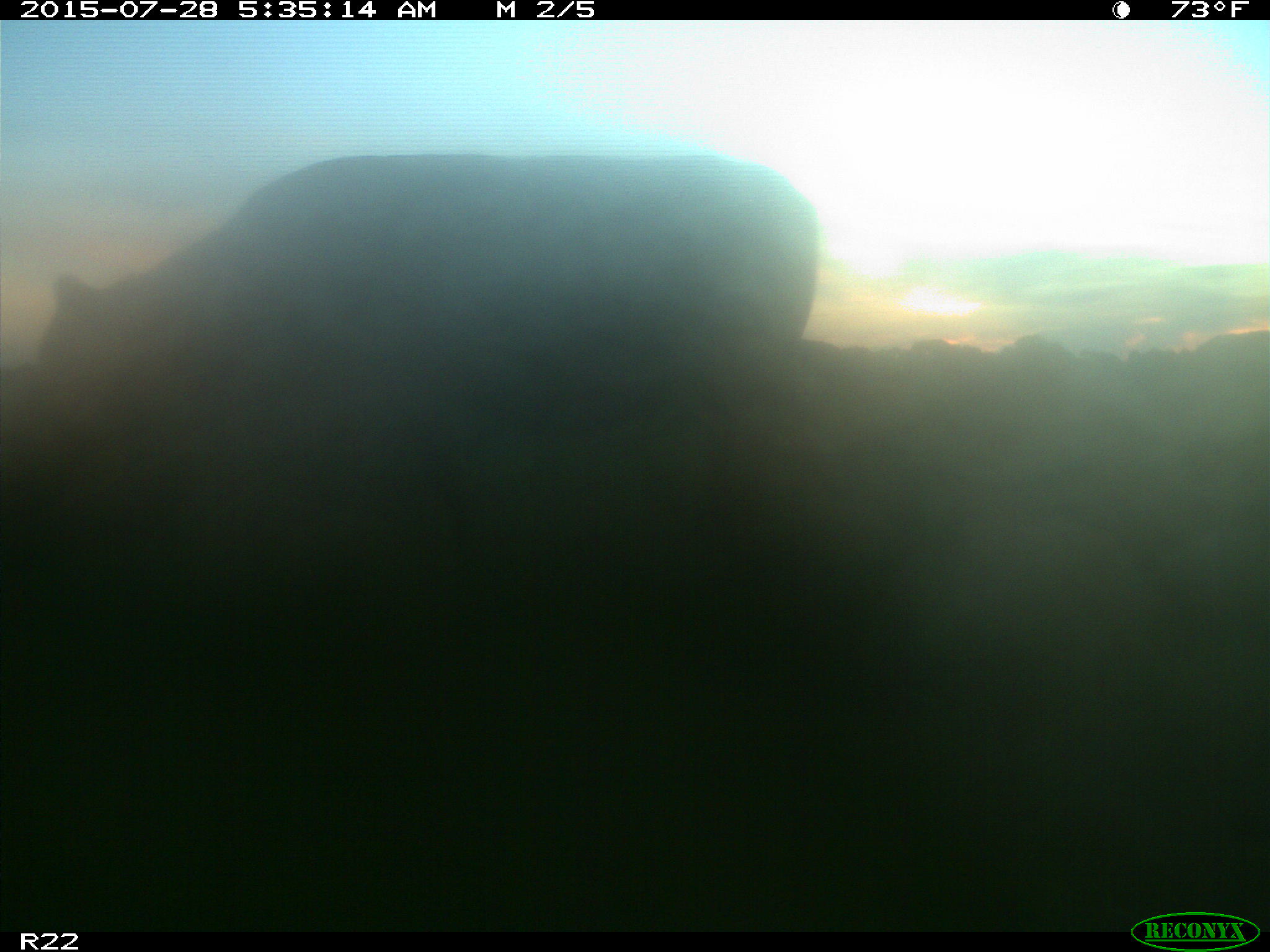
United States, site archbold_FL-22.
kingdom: Animalia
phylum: Chordata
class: Mammalia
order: Artiodactyla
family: Bovidae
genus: Bos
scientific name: Bos taurus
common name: domestic cow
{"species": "Bos taurus (domestic cow)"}